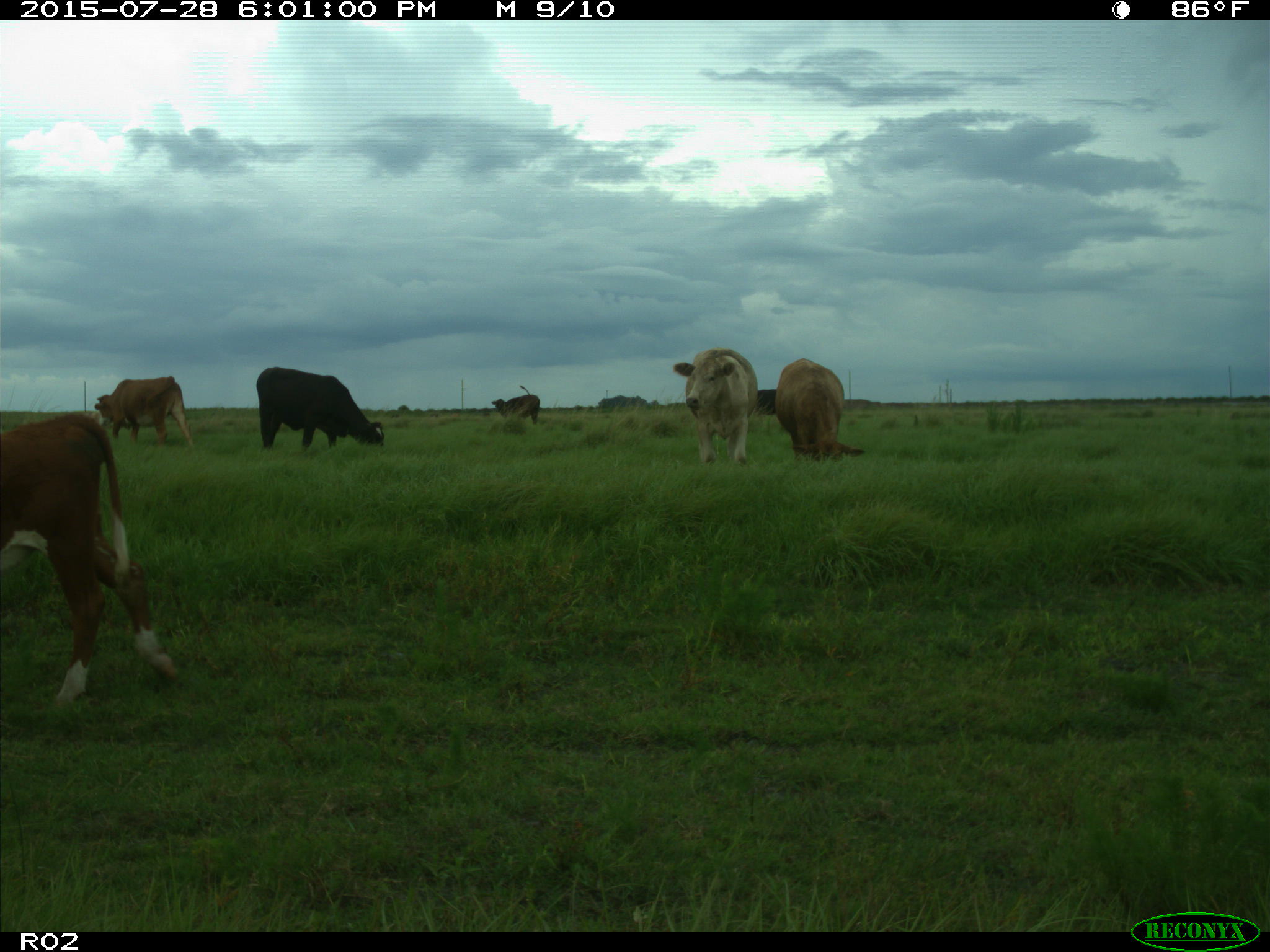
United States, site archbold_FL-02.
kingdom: Animalia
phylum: Chordata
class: Mammalia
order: Artiodactyla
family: Bovidae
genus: Bos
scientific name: Bos taurus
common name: domestic cow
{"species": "Bos taurus (domestic cow)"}